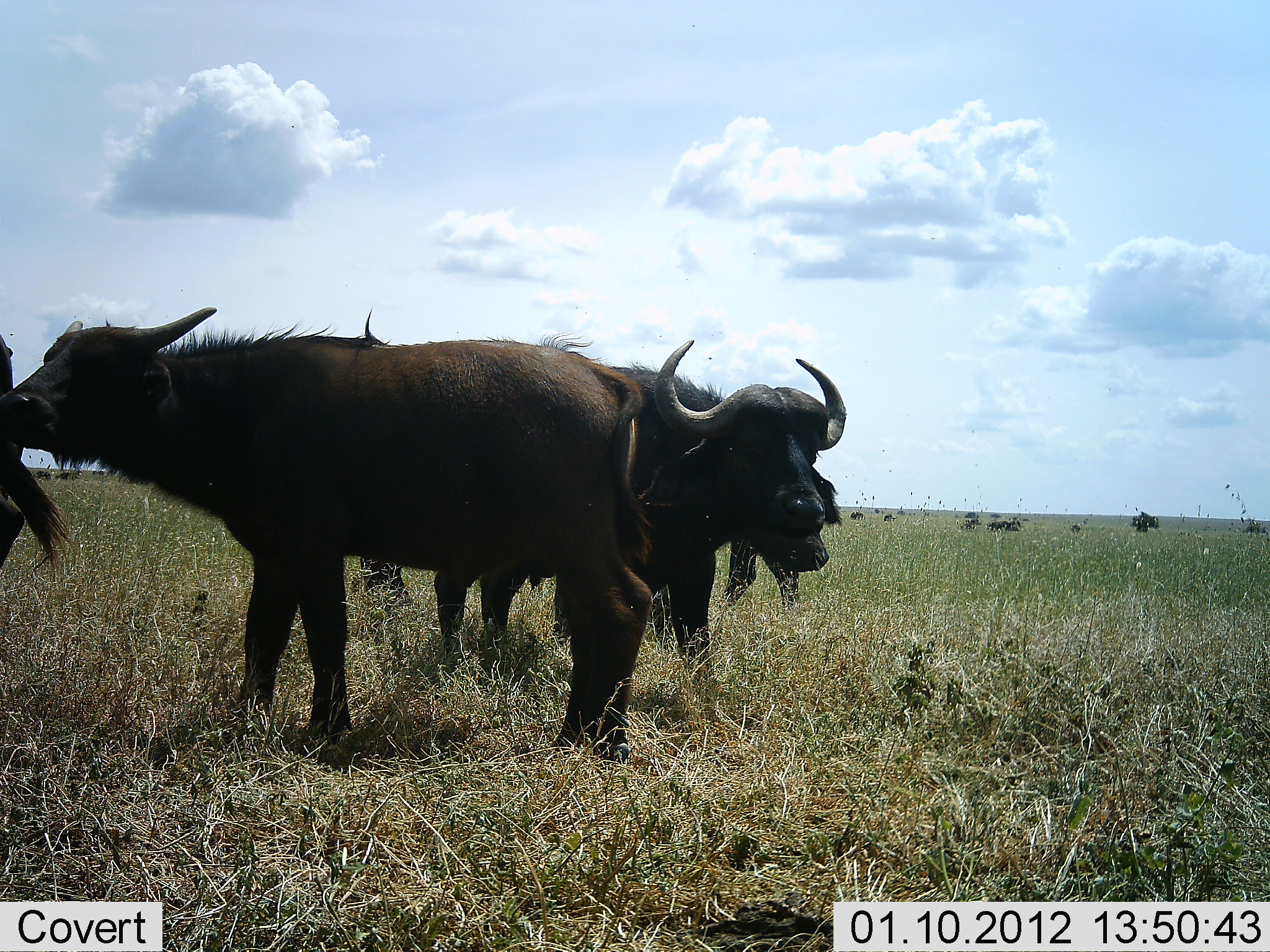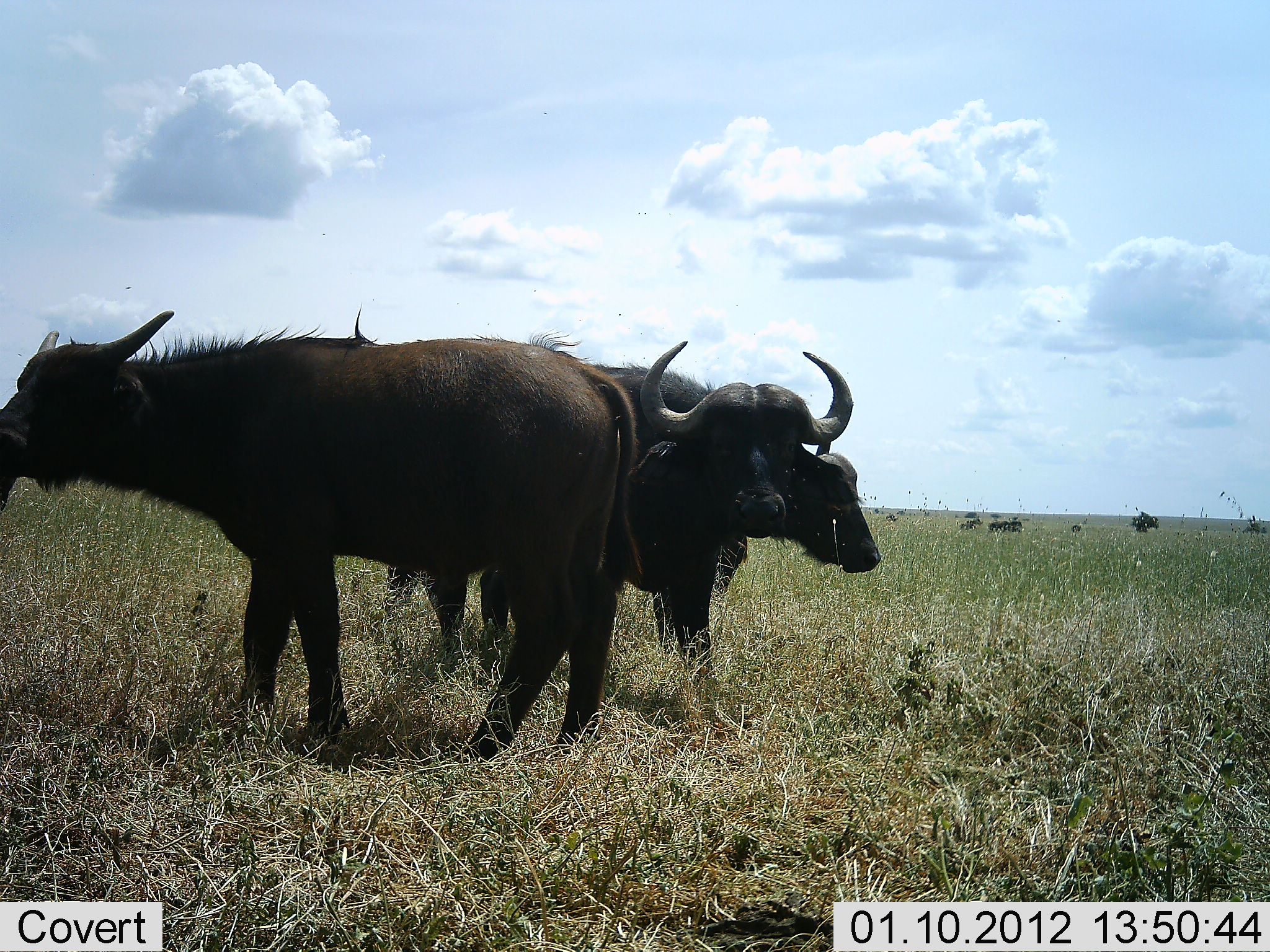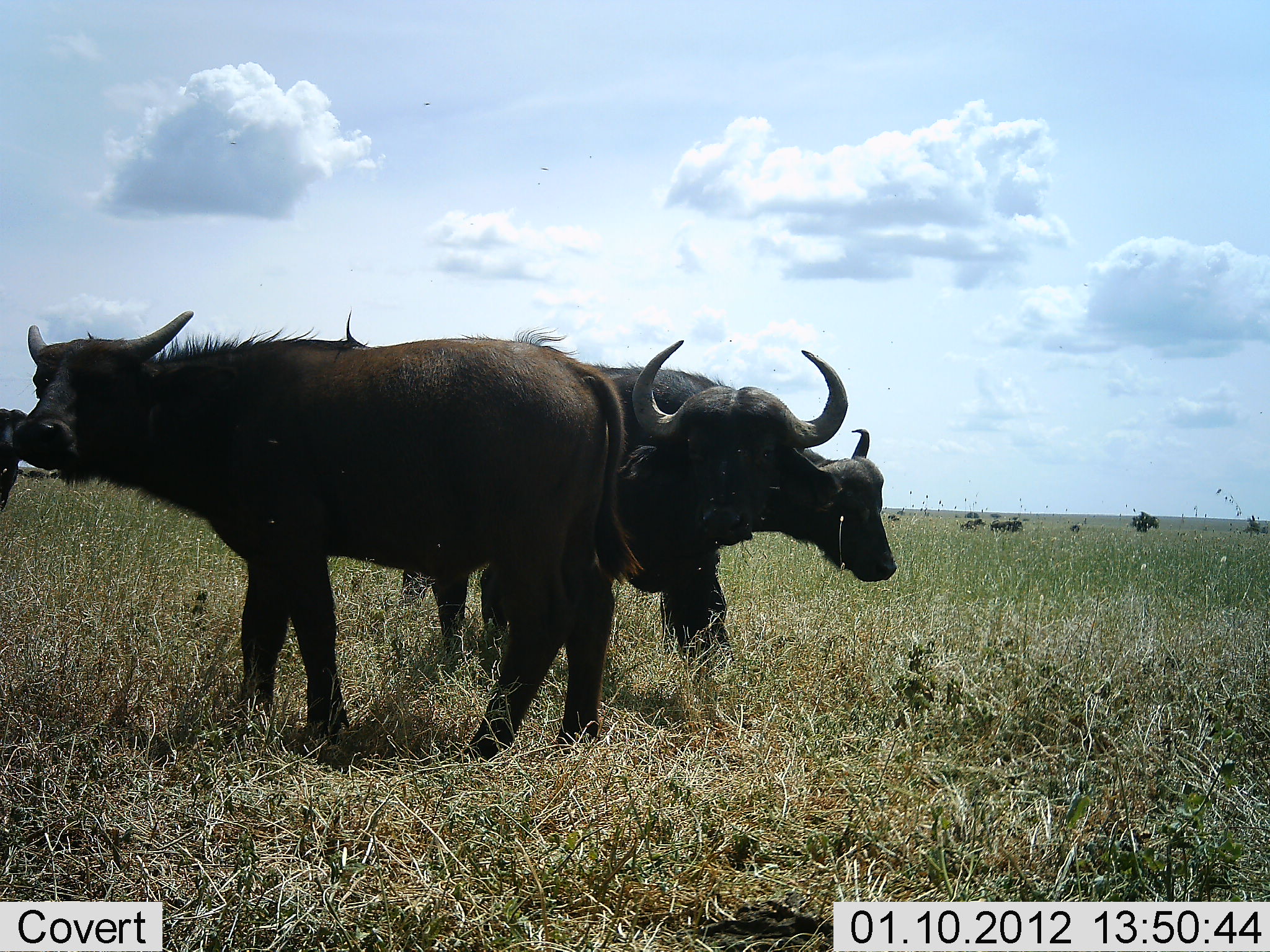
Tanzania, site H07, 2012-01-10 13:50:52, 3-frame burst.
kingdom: Animalia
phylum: Chordata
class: Mammalia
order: Artiodactyla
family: Bovidae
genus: Syncerus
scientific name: Syncerus caffer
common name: cape buffalo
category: buffalo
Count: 4.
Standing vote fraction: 94%.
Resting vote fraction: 0%.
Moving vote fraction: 12%.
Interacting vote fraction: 12%.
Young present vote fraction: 12%.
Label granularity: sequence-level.